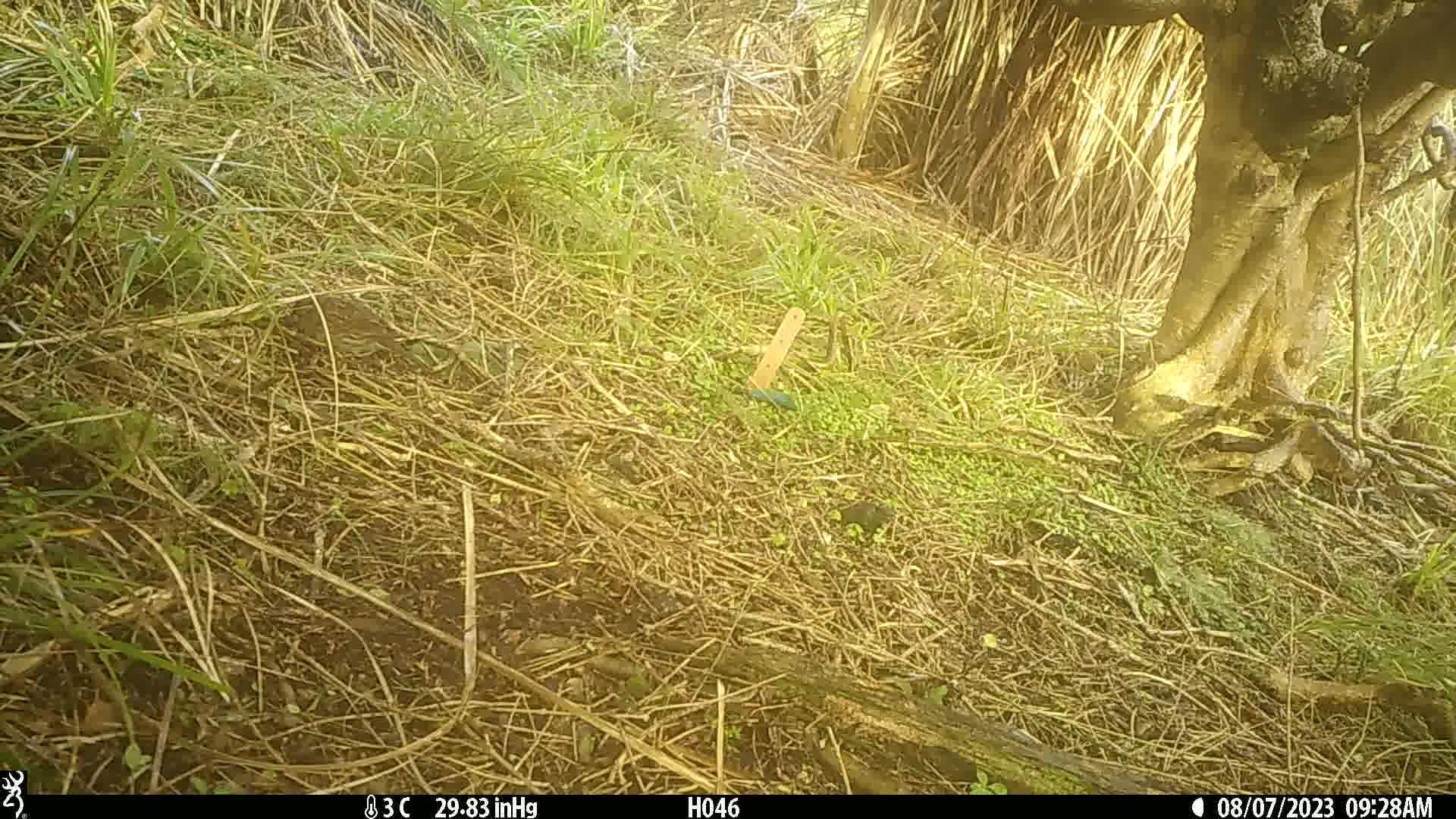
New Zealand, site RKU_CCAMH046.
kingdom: Animalia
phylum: Chordata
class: Aves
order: Passeriformes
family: Prunellidae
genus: Prunella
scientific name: Prunella modularis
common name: dunnock